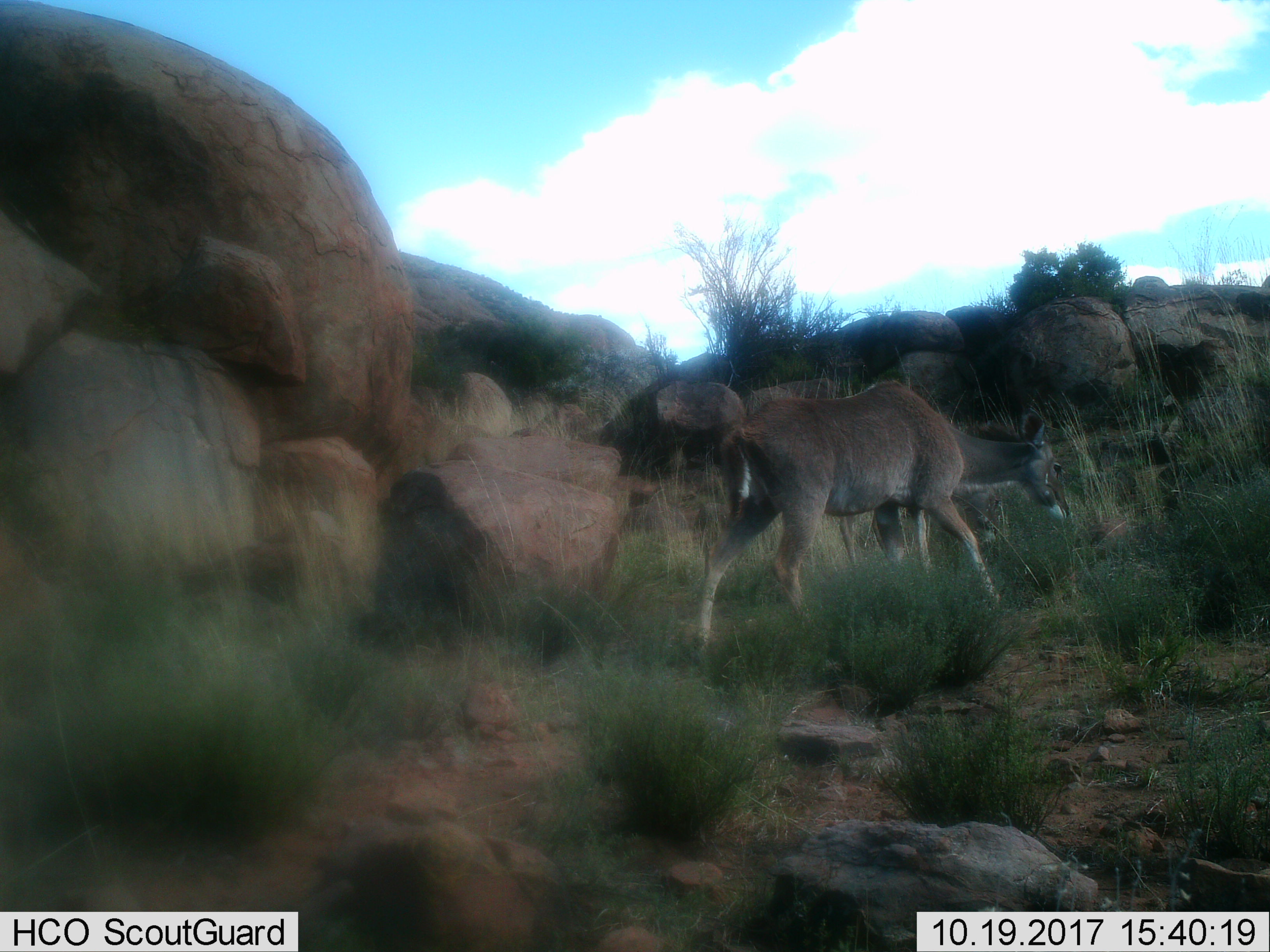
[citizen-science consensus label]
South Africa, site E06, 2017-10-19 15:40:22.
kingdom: Animalia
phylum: Chordata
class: Mammalia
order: Artiodactyla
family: Bovidae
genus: Redunca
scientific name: Redunca fulvorufula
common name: mountain reedbuck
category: reedbuckmountain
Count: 1.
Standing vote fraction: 40%.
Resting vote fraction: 0%.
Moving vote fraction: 40%.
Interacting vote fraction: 0%.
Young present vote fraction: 0%.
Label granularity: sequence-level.